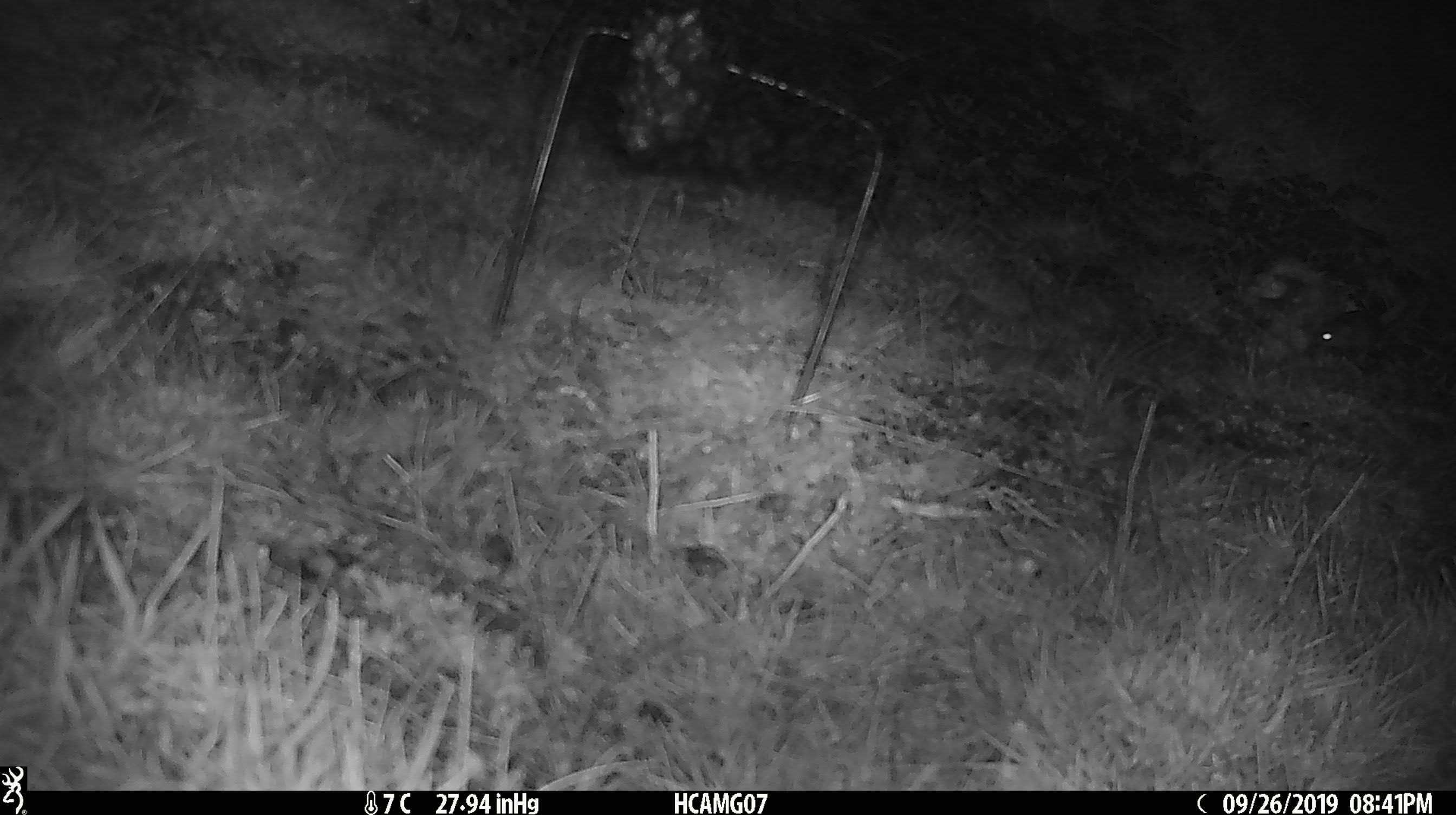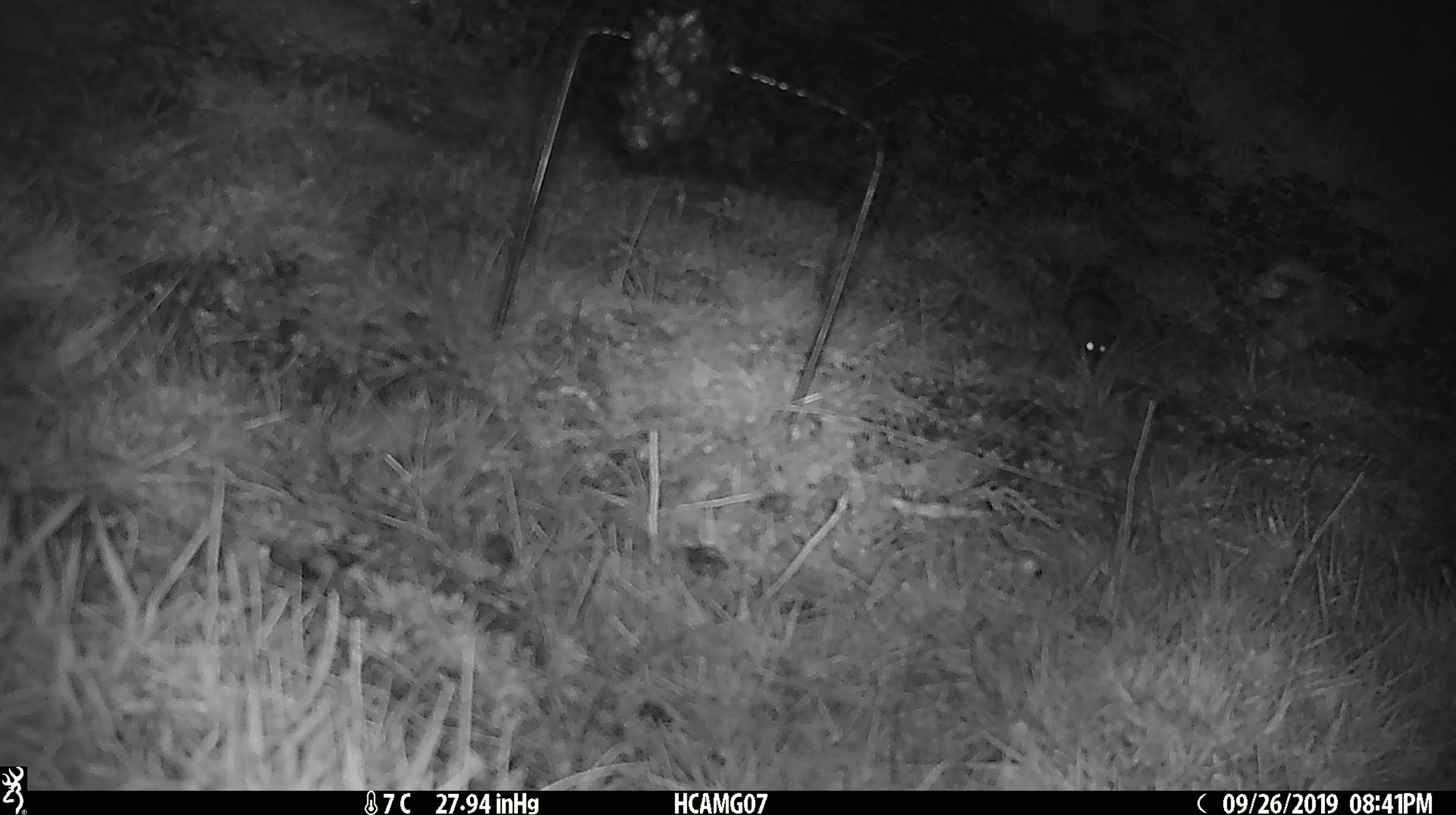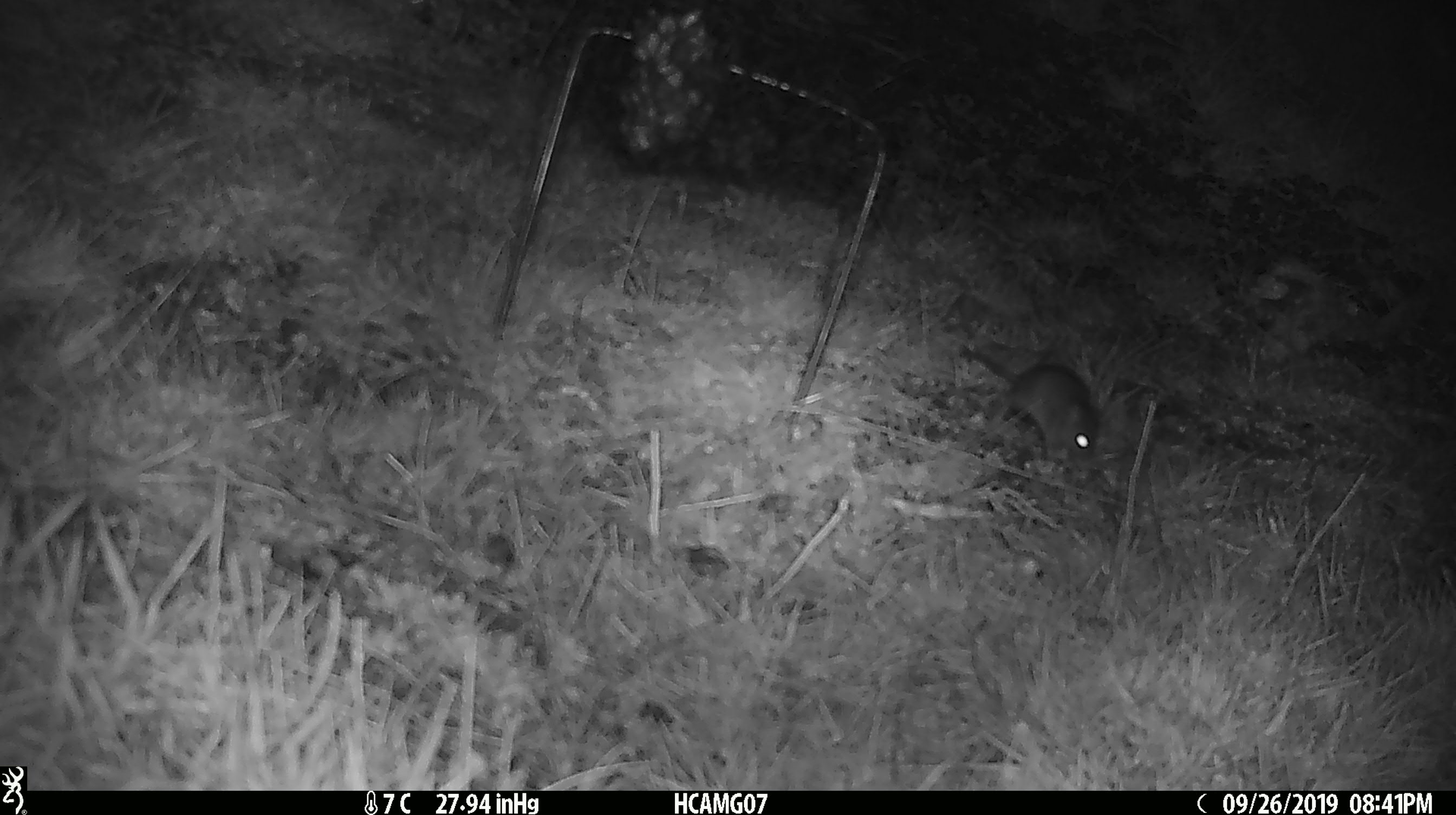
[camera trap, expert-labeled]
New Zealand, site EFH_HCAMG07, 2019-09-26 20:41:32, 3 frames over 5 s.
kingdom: Animalia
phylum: Chordata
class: Mammalia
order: Rodentia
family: Muridae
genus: Mus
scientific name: Mus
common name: mouse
Mouse (Mus).